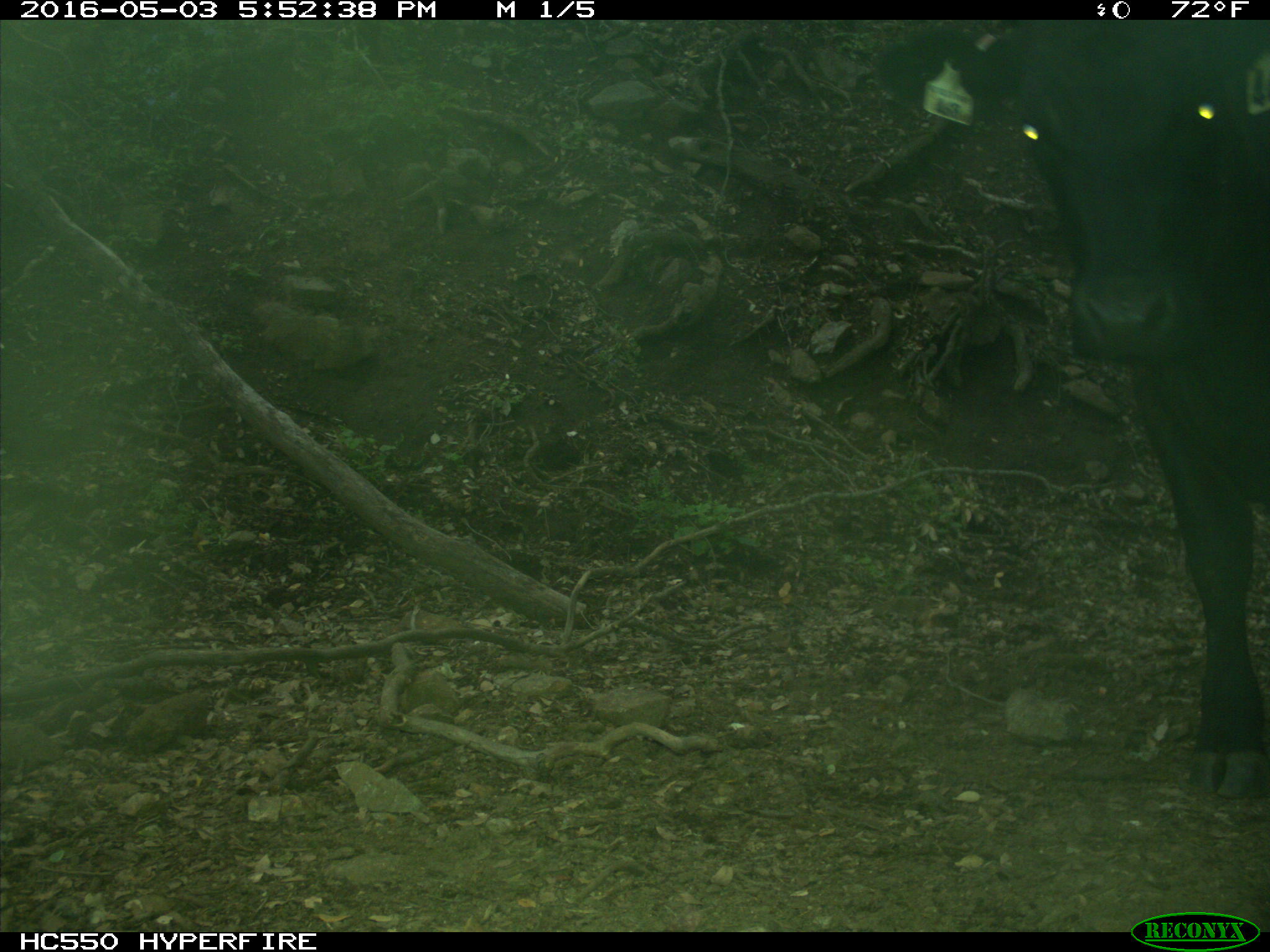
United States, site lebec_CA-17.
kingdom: Animalia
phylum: Chordata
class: Mammalia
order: Artiodactyla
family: Bovidae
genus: Bos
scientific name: Bos taurus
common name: domestic cow